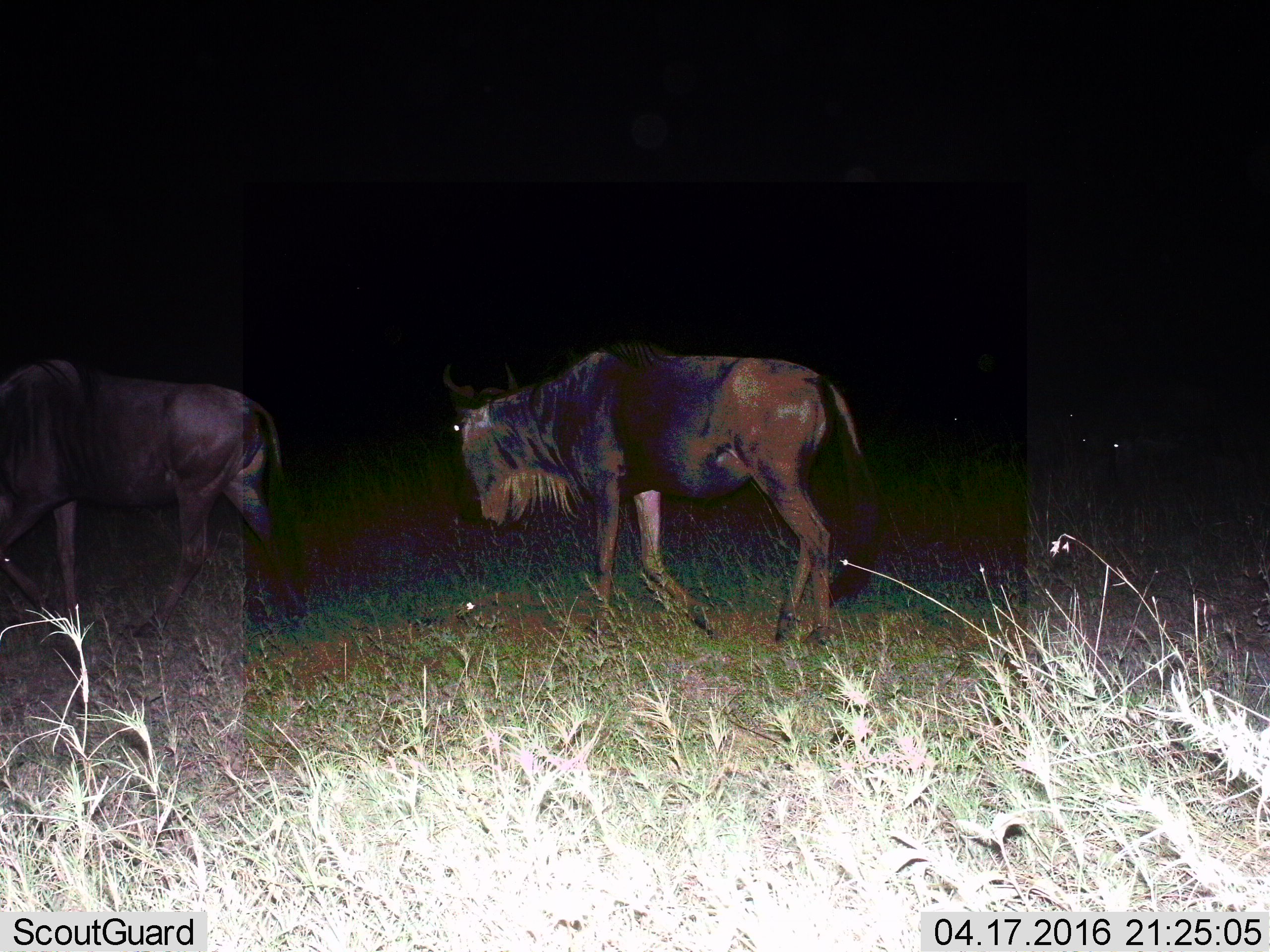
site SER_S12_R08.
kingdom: Animalia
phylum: Chordata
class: Mammalia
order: Artiodactyla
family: Bovidae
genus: Connochaetes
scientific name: Connochaetes taurinus taurinus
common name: blue wildebeest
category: wildebeestblue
Wildebeestblue (blue wildebeest) (Connochaetes taurinus taurinus), count 2. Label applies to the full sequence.